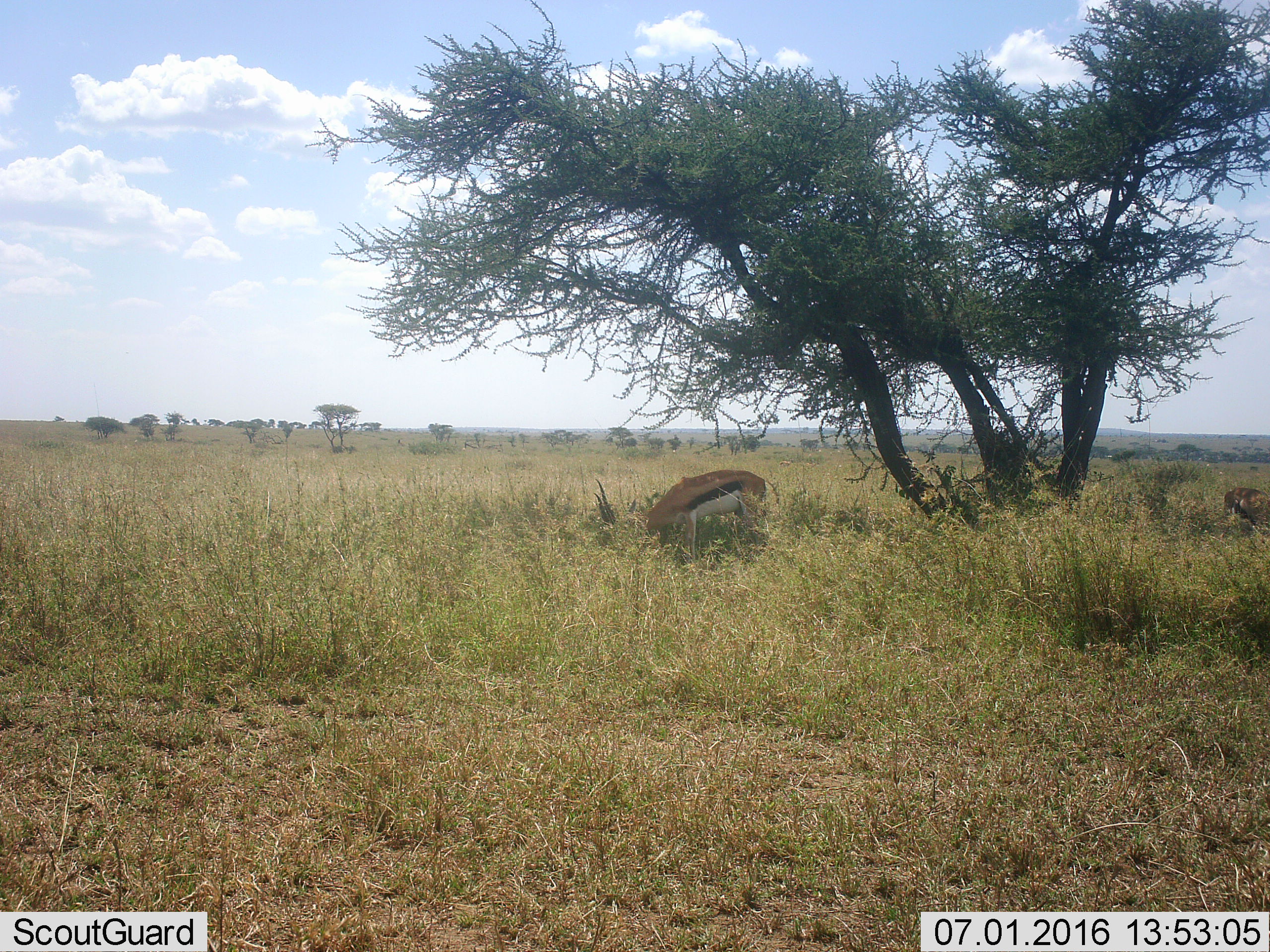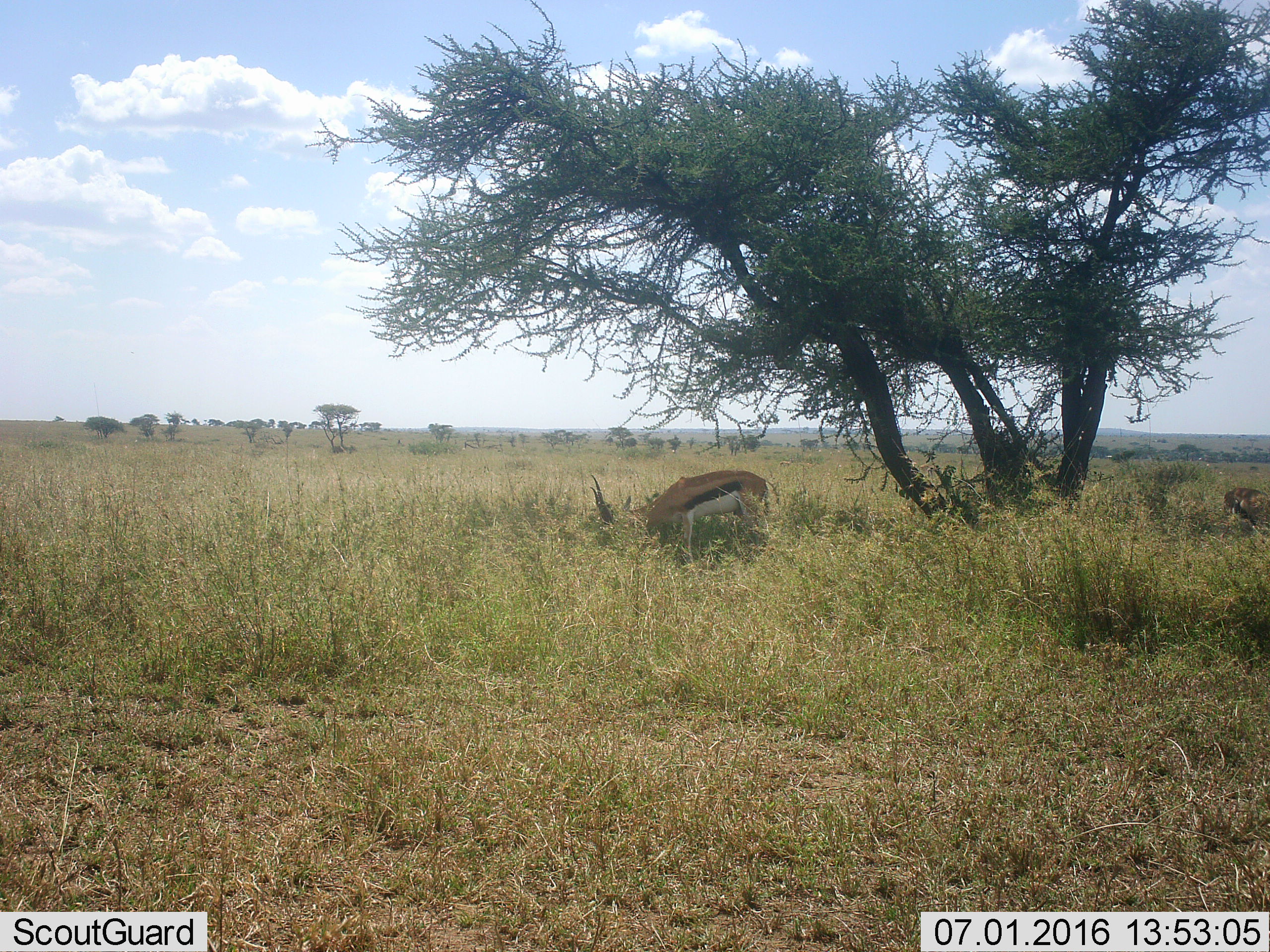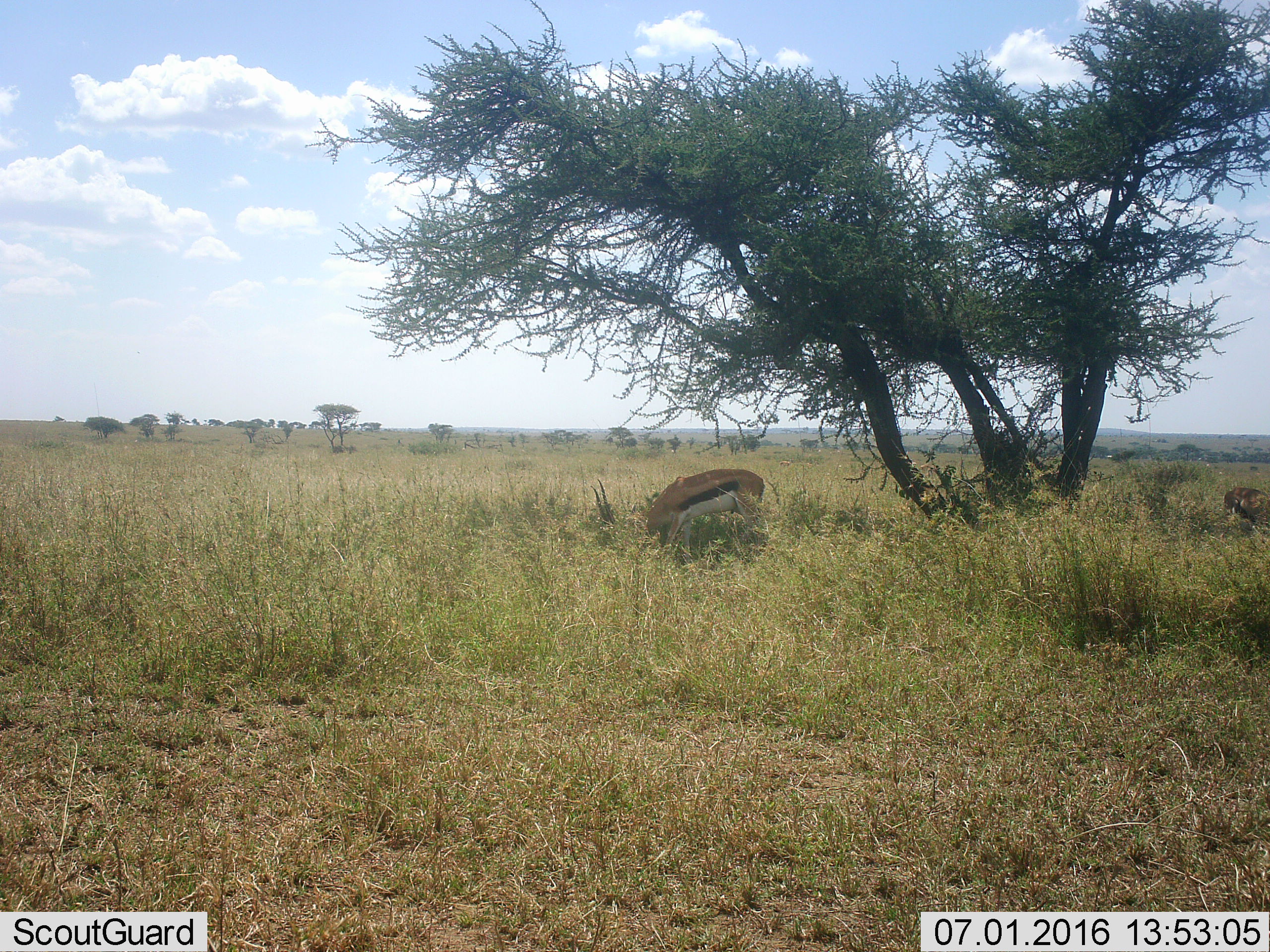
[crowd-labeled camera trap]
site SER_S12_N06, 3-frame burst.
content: unidentified animal